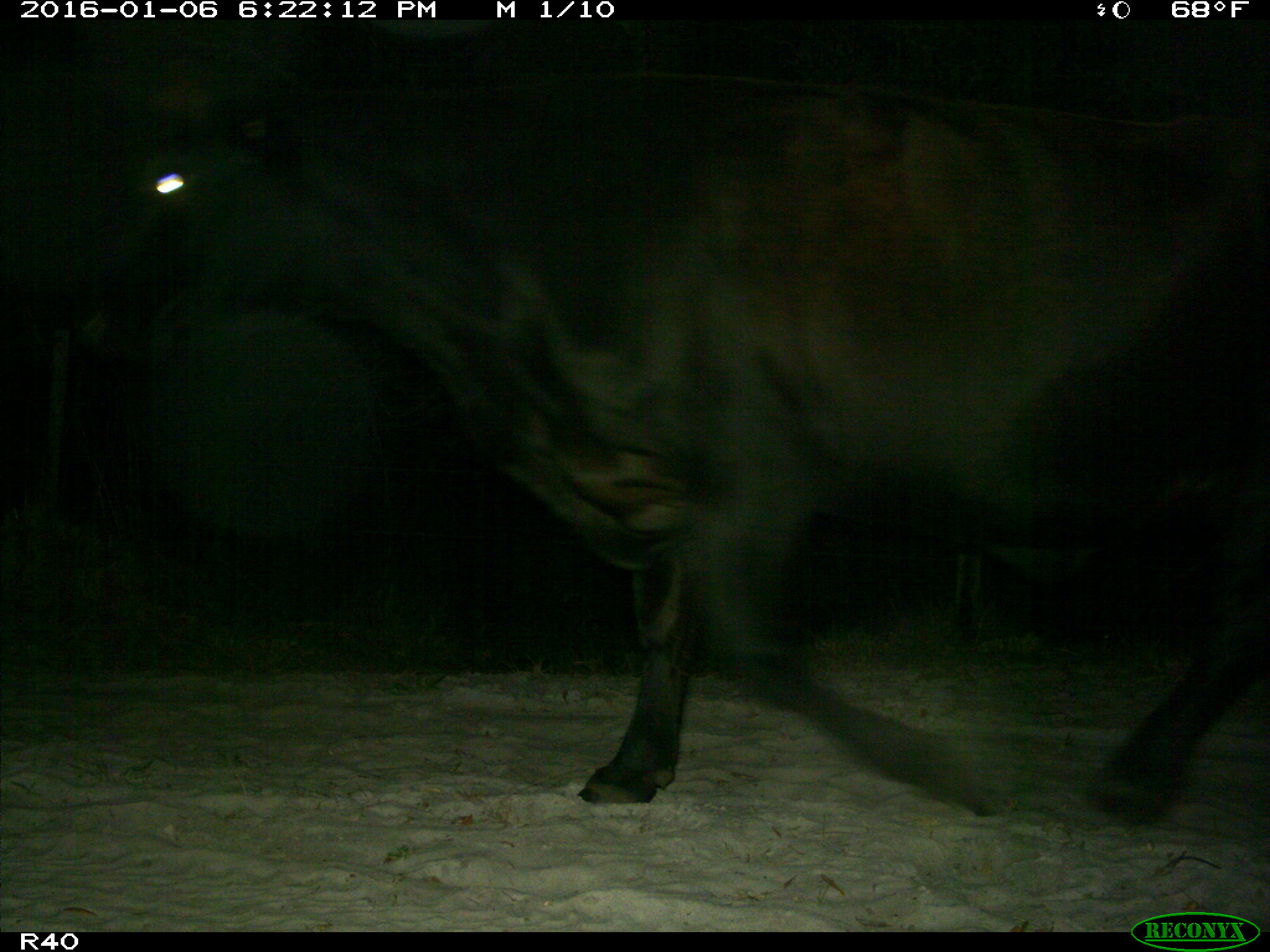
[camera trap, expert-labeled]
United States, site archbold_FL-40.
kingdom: Animalia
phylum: Chordata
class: Mammalia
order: Artiodactyla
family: Bovidae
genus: Bos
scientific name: Bos taurus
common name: domestic cow